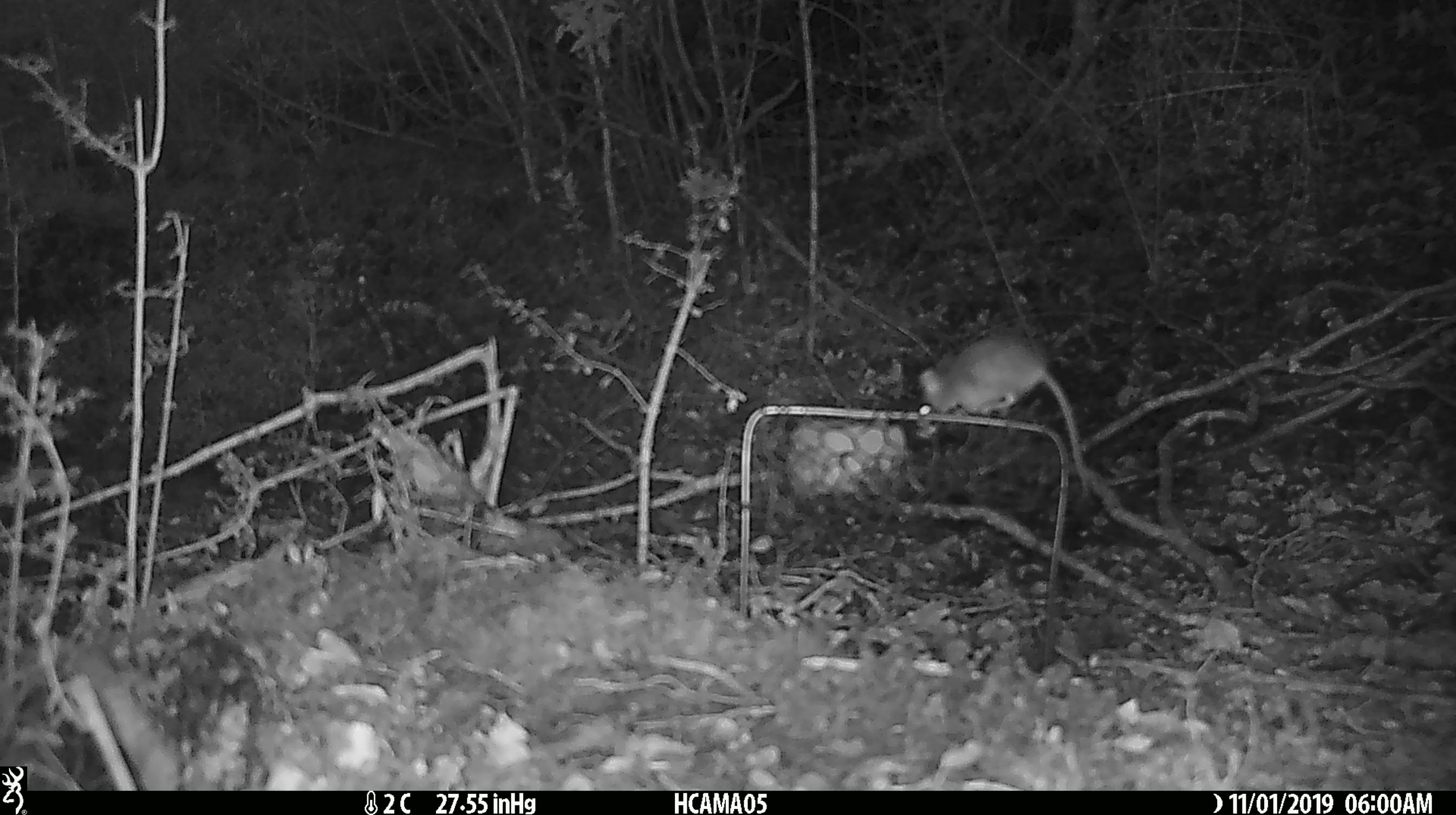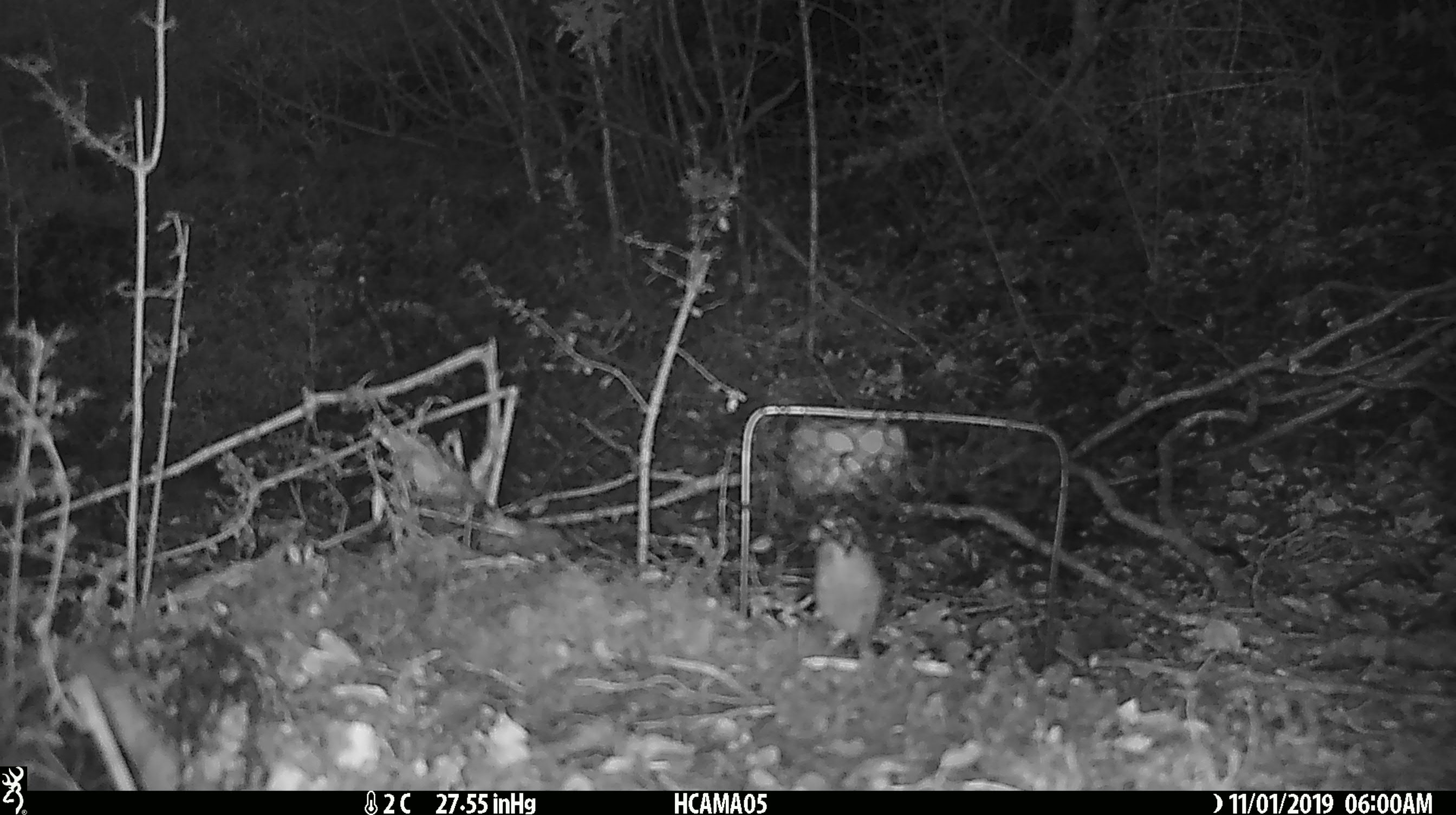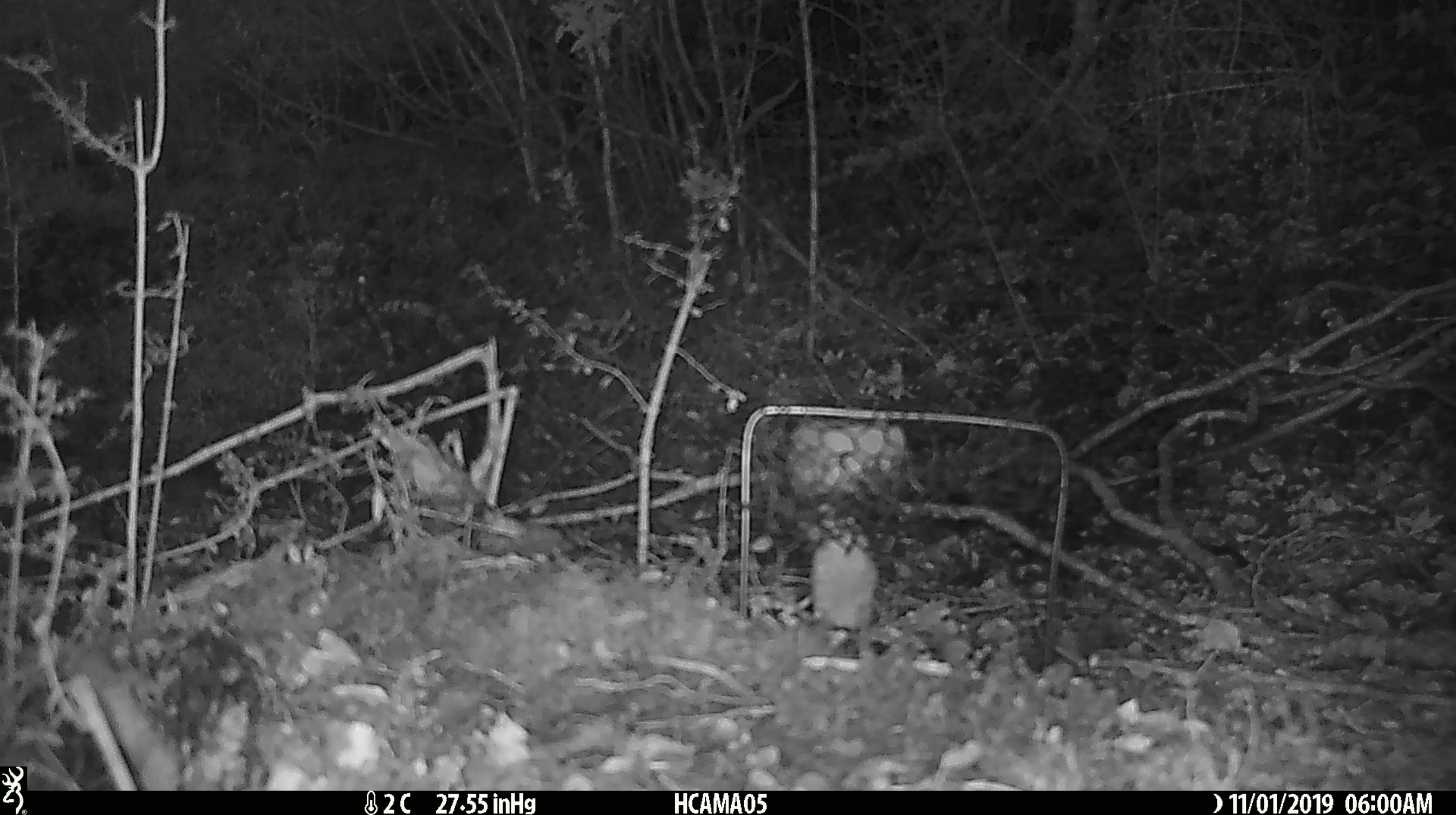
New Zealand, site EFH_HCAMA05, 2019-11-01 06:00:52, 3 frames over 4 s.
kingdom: Animalia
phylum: Chordata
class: Mammalia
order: Rodentia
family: Muridae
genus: Mus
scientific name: Mus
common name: mouse